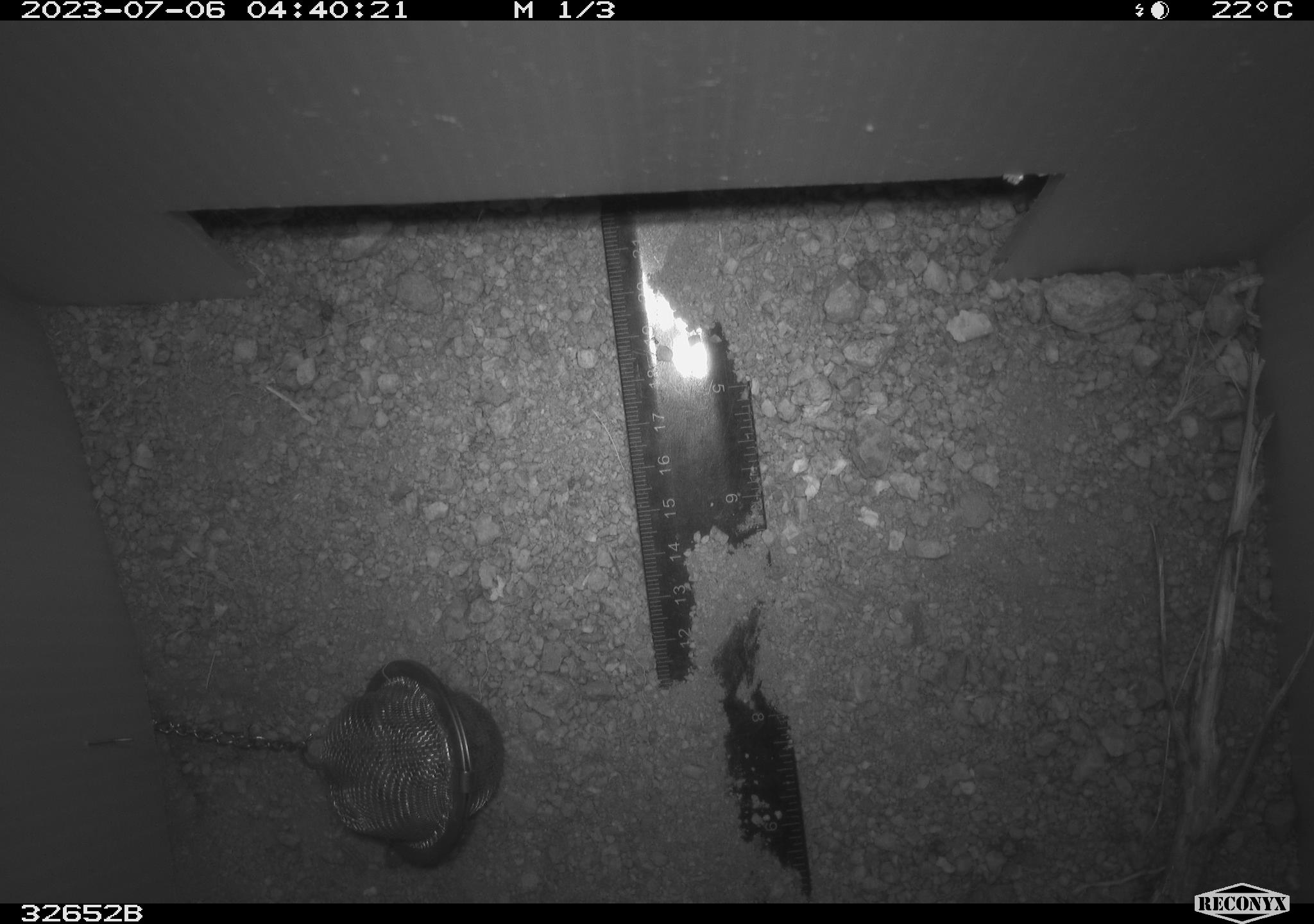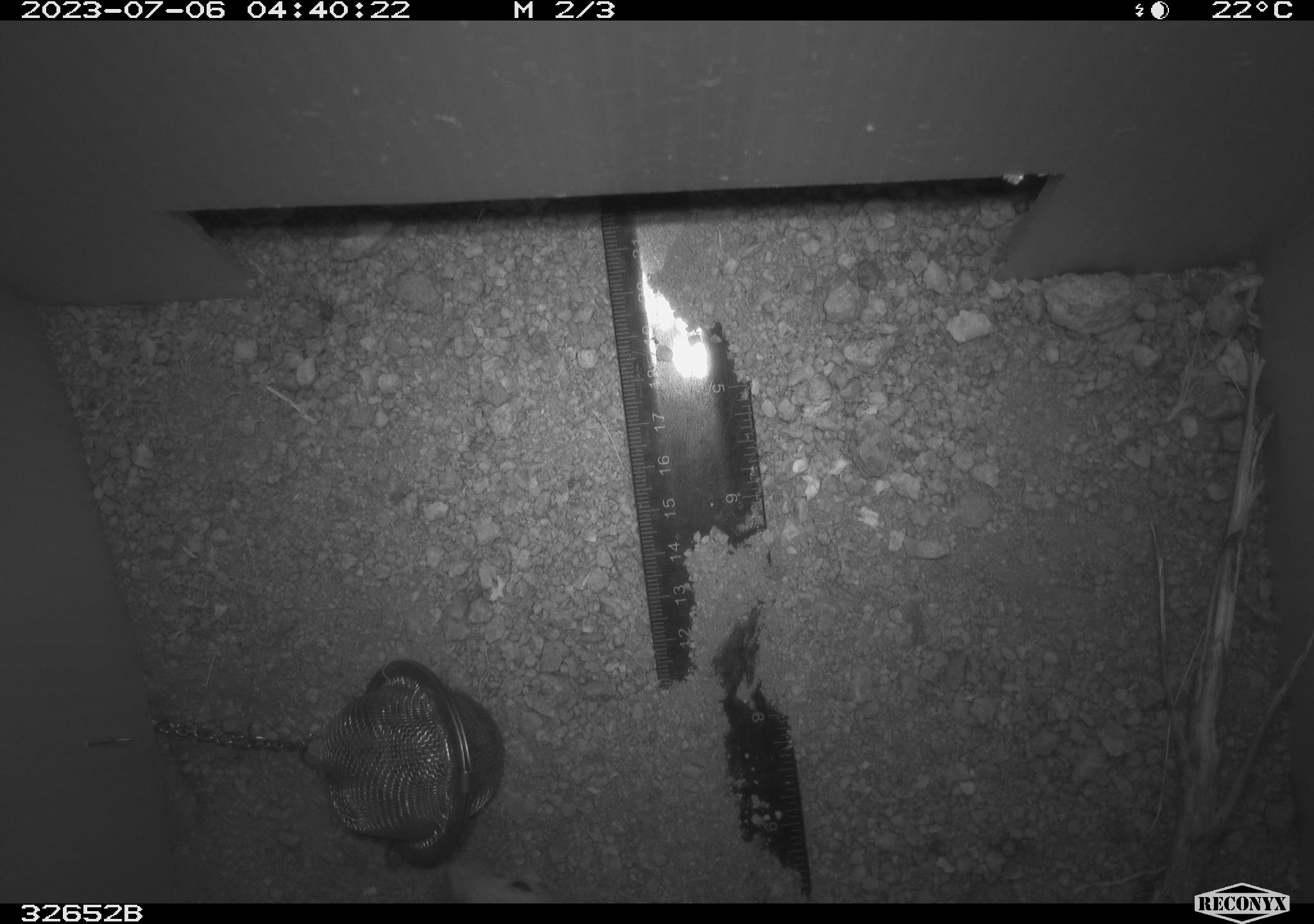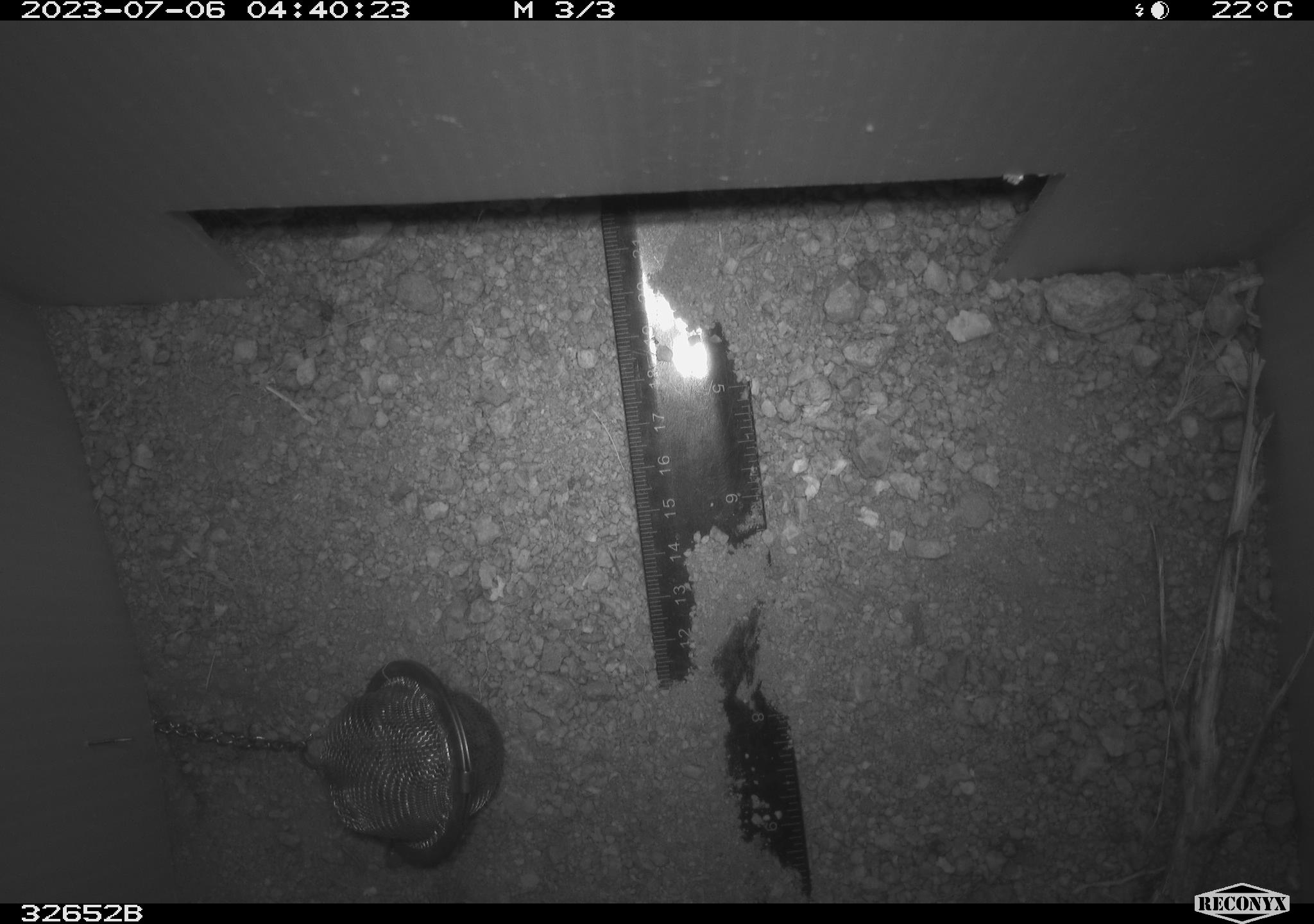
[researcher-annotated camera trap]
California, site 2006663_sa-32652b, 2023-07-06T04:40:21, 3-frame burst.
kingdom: Animalia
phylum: Chordata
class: Mammalia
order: Rodentia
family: Heteromyidae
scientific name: Heteromyidae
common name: kangaroo rats and pocket mice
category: heteromyidae family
Heteromyidae family (kangaroo rats and pocket mice) (Heteromyidae).